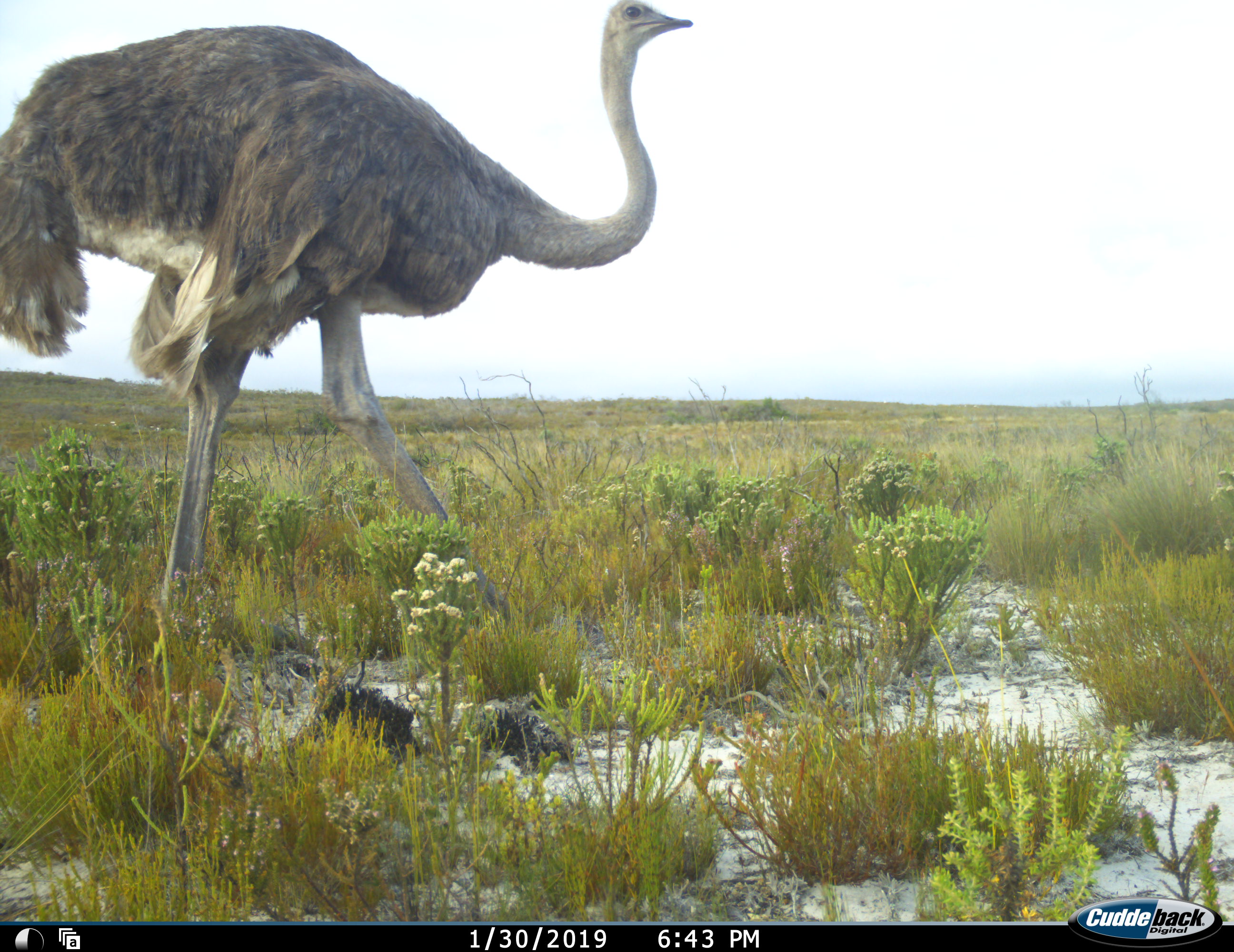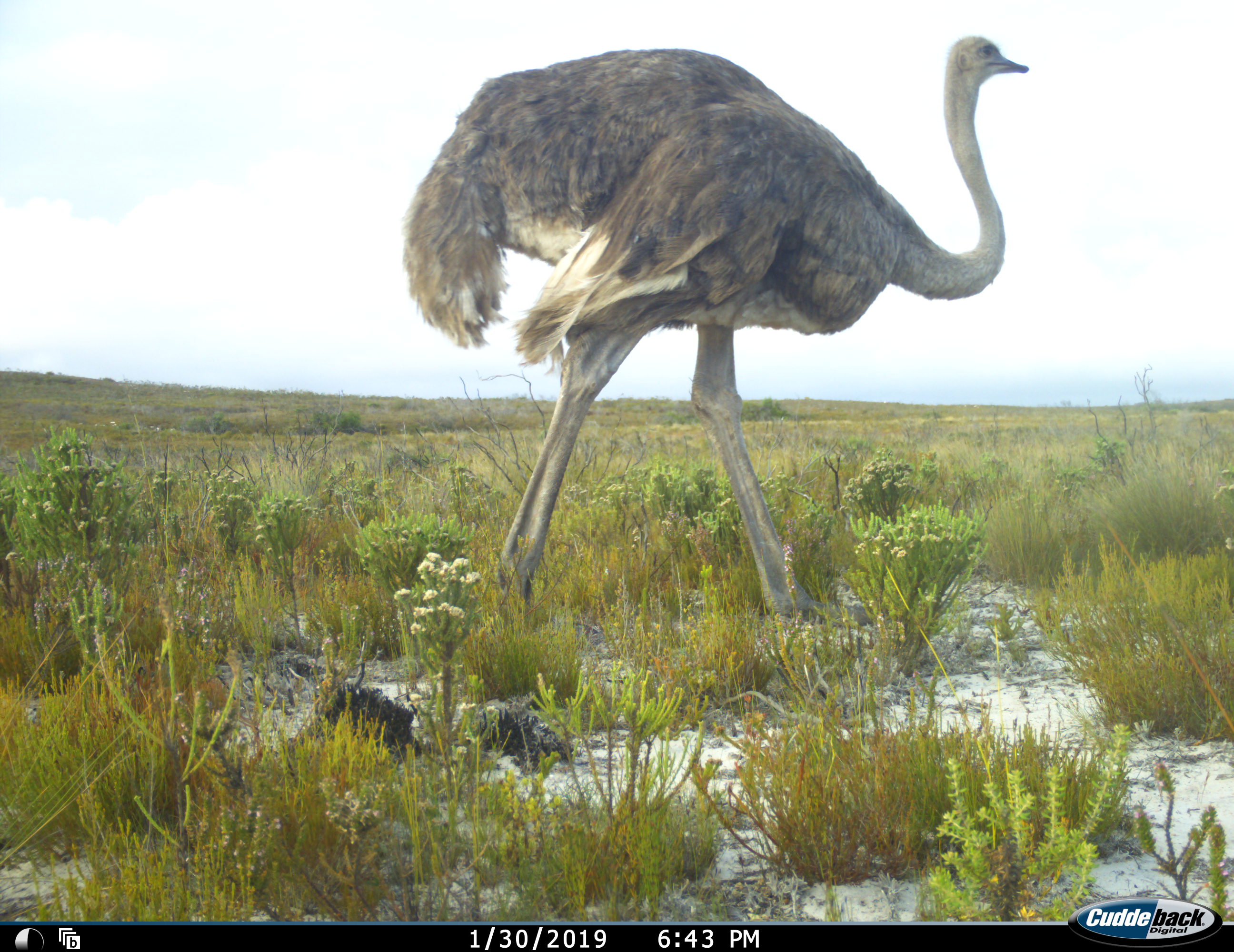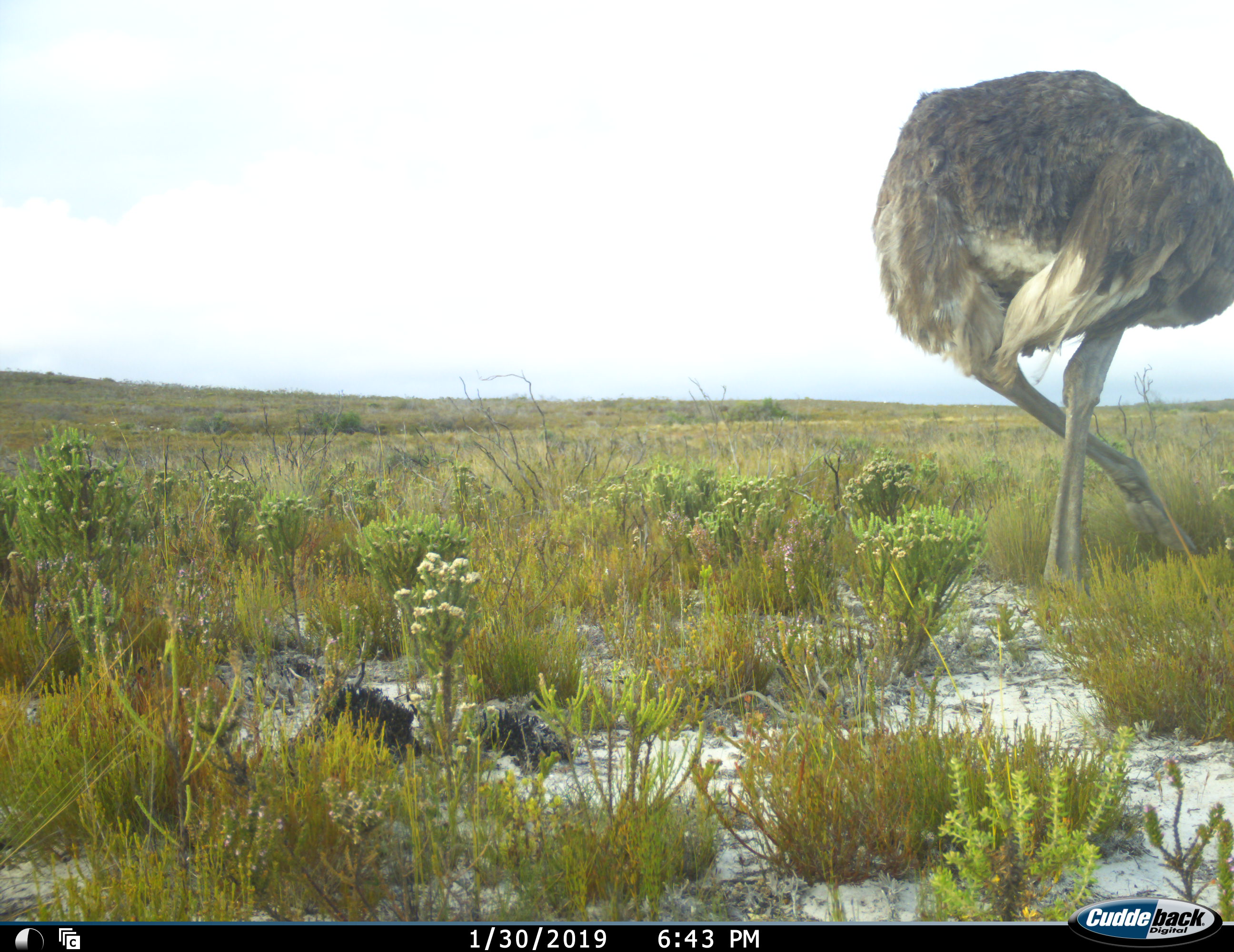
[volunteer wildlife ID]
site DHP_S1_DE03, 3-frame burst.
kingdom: Animalia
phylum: Chordata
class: Aves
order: Struthioniformes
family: Struthionidae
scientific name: Struthionidae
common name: ostrich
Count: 1.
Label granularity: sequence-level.